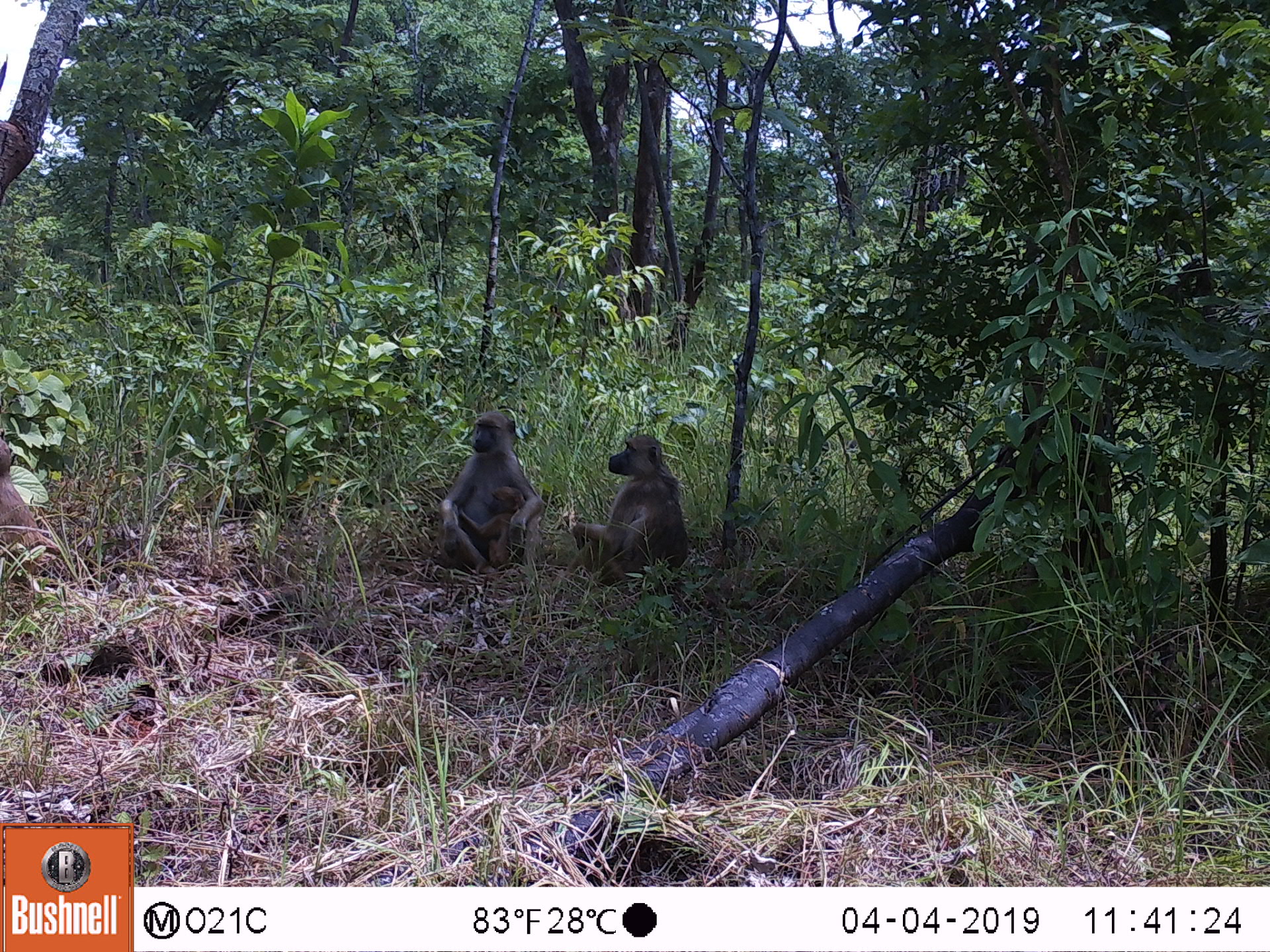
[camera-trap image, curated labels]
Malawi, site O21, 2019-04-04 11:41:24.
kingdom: Animalia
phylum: Chordata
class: Mammalia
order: Primates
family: Cercopithecidae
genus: Papio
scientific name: Papio cynocephalus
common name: yellow baboon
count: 3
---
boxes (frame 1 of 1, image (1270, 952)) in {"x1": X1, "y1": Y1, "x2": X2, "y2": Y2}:
yellow baboon: {"x1": 570, "y1": 430, "x2": 701, "y2": 585}; {"x1": 435, "y1": 410, "x2": 550, "y2": 572}; {"x1": 453, "y1": 485, "x2": 528, "y2": 574}